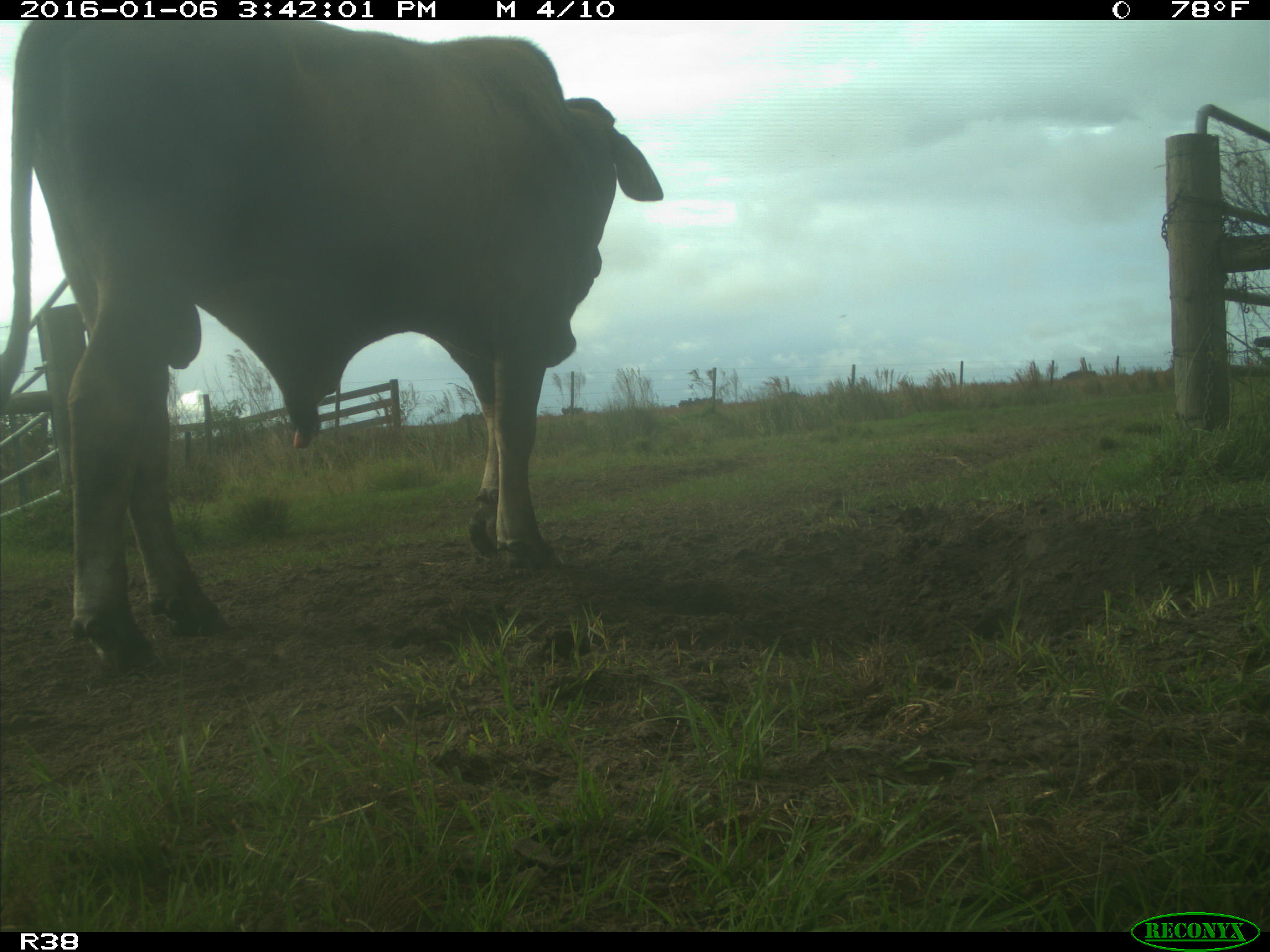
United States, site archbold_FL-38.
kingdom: Animalia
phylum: Chordata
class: Mammalia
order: Artiodactyla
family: Bovidae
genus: Bos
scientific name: Bos taurus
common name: domestic cow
Bos taurus (domestic cow).